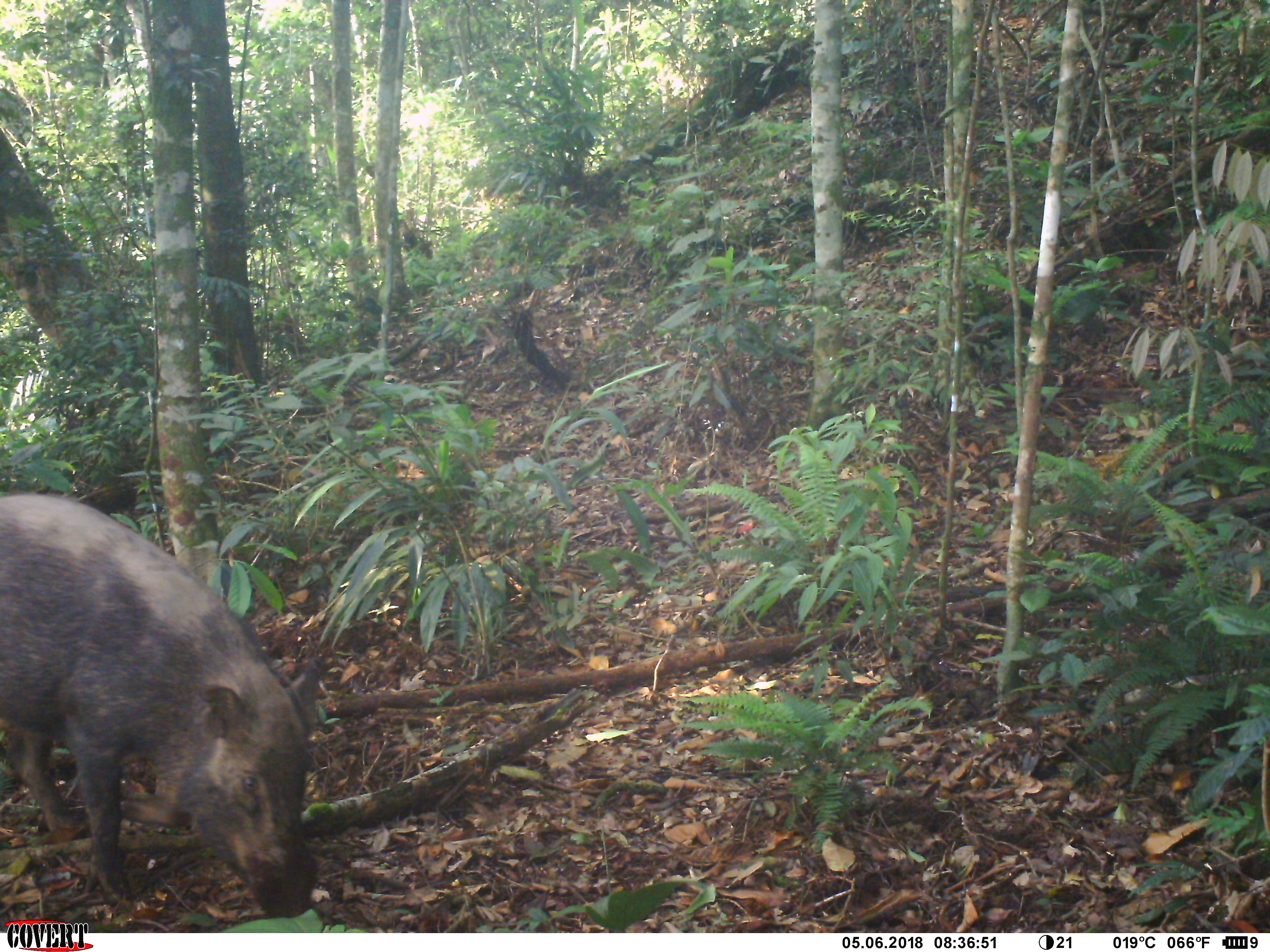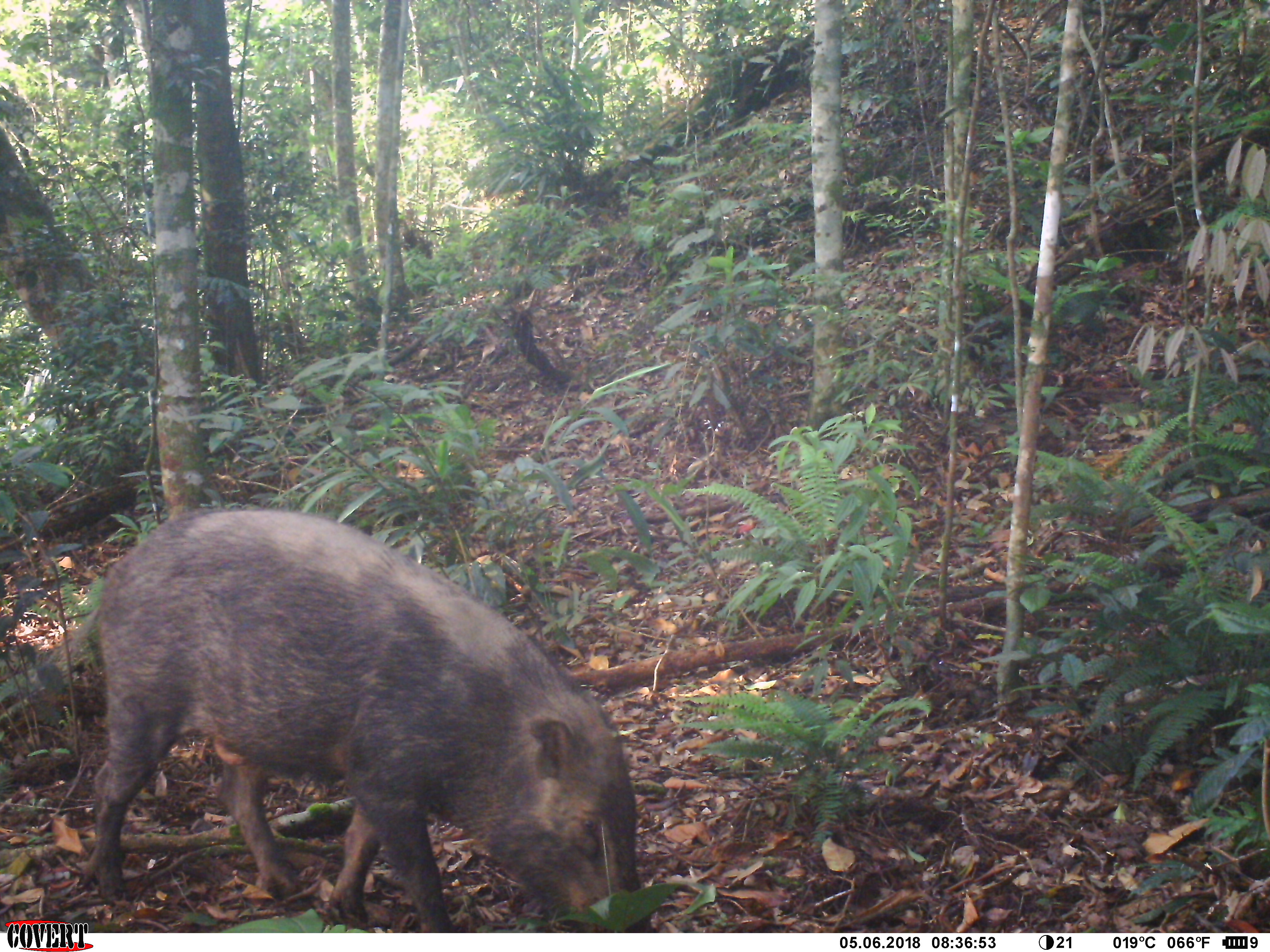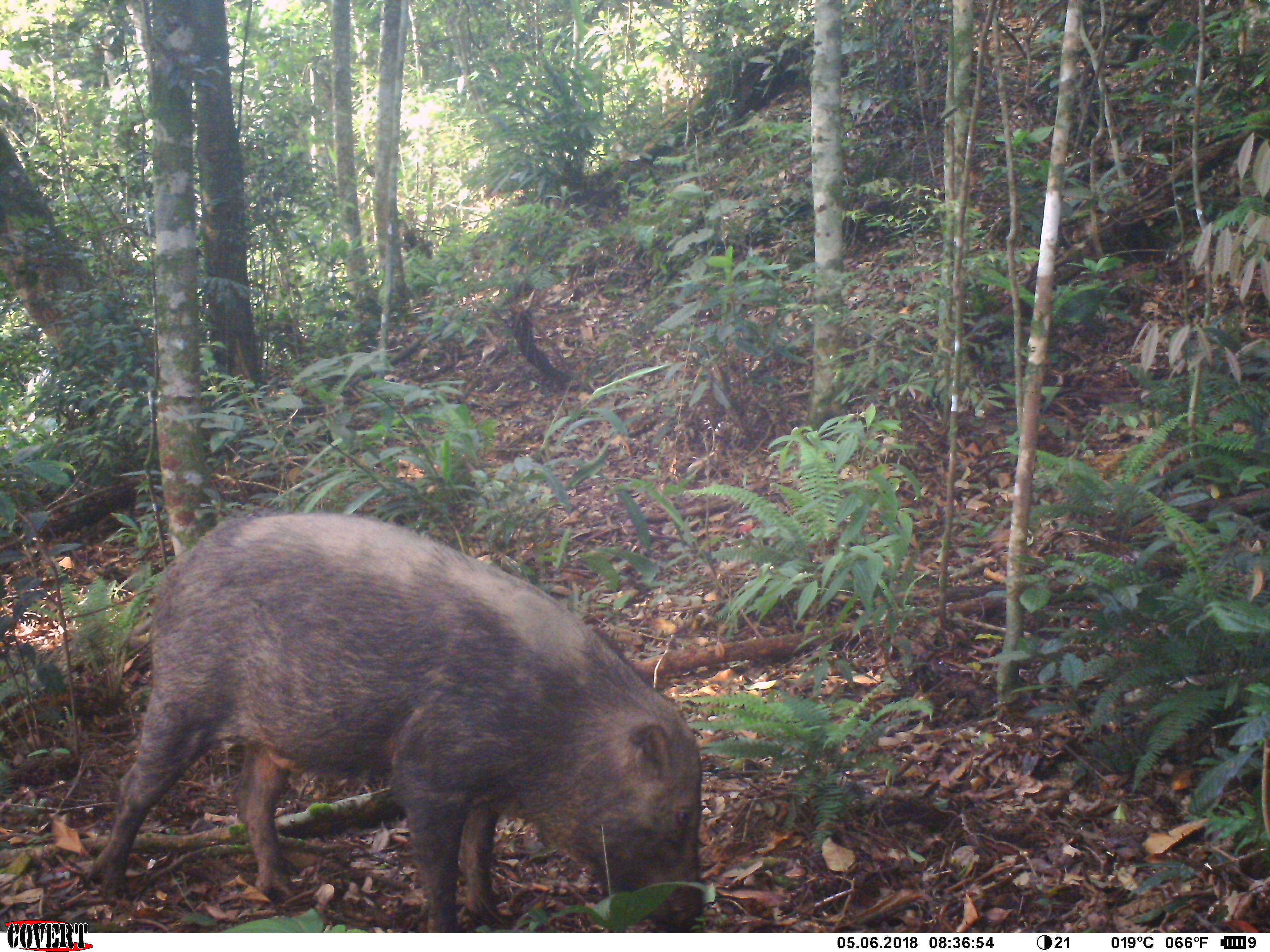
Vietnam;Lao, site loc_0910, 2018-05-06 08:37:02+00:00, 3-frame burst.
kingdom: Animalia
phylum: Chordata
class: Mammalia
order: Artiodactyla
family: Suidae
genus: Sus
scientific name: Sus scrofa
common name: eurasian wild pig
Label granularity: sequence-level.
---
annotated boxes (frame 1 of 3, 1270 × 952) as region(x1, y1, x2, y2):
eurasian wild pig: region(0, 490, 322, 919)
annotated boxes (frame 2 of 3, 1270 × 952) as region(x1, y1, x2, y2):
eurasian wild pig: region(85, 504, 654, 932)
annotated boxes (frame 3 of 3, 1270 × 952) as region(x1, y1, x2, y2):
eurasian wild pig: region(85, 507, 705, 931)